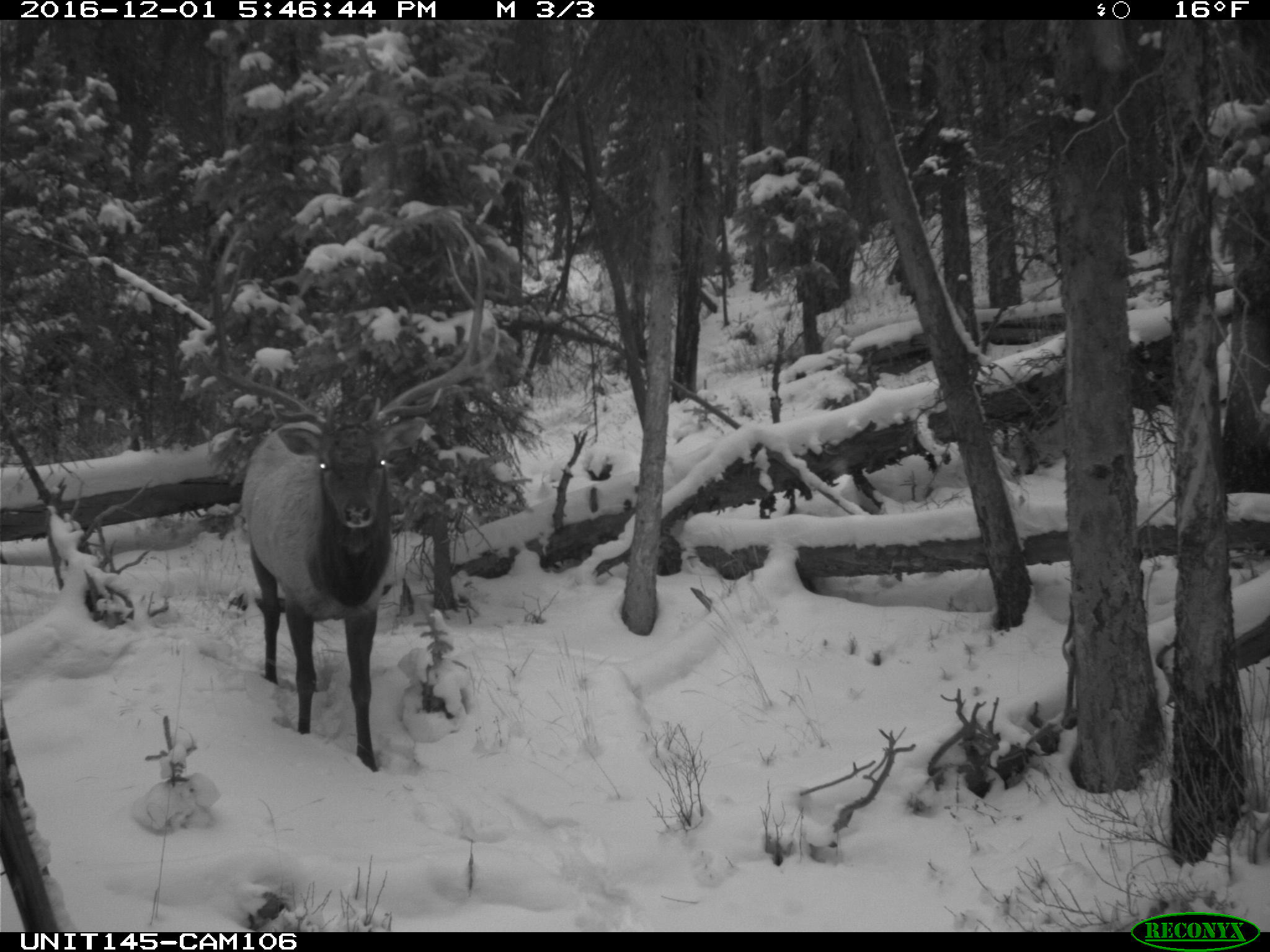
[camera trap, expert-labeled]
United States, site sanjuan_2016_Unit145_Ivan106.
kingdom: Animalia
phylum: Chordata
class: Mammalia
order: Artiodactyla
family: Cervidae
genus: Cervus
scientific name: Cervus elaphus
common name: red deer